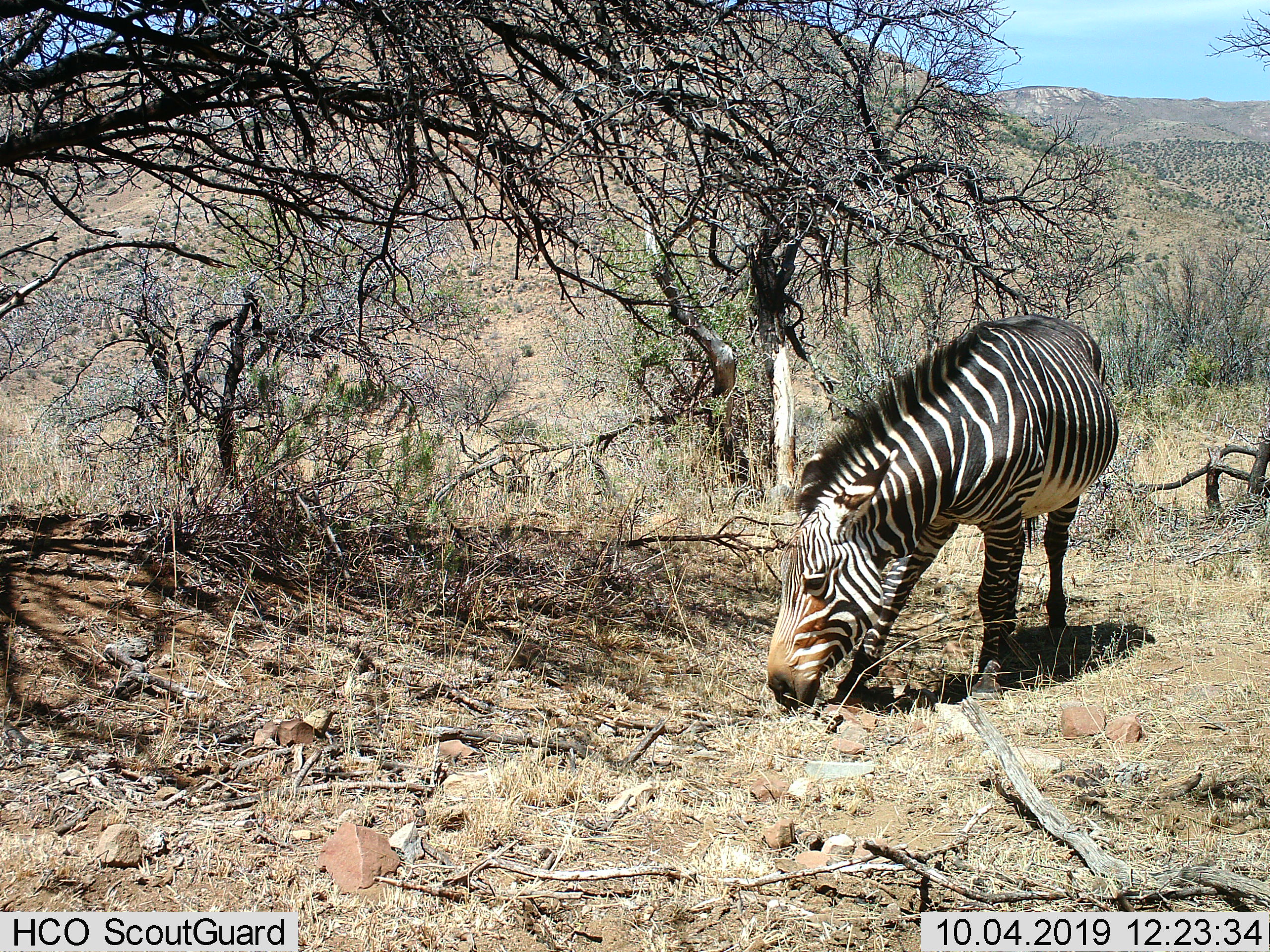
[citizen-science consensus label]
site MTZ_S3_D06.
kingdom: Animalia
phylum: Chordata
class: Mammalia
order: Perissodactyla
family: Equidae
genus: Equus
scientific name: Equus zebra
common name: mountain zebra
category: zebramountain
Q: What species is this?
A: Zebramountain (mountain zebra) (Equus zebra).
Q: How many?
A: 1.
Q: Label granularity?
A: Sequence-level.